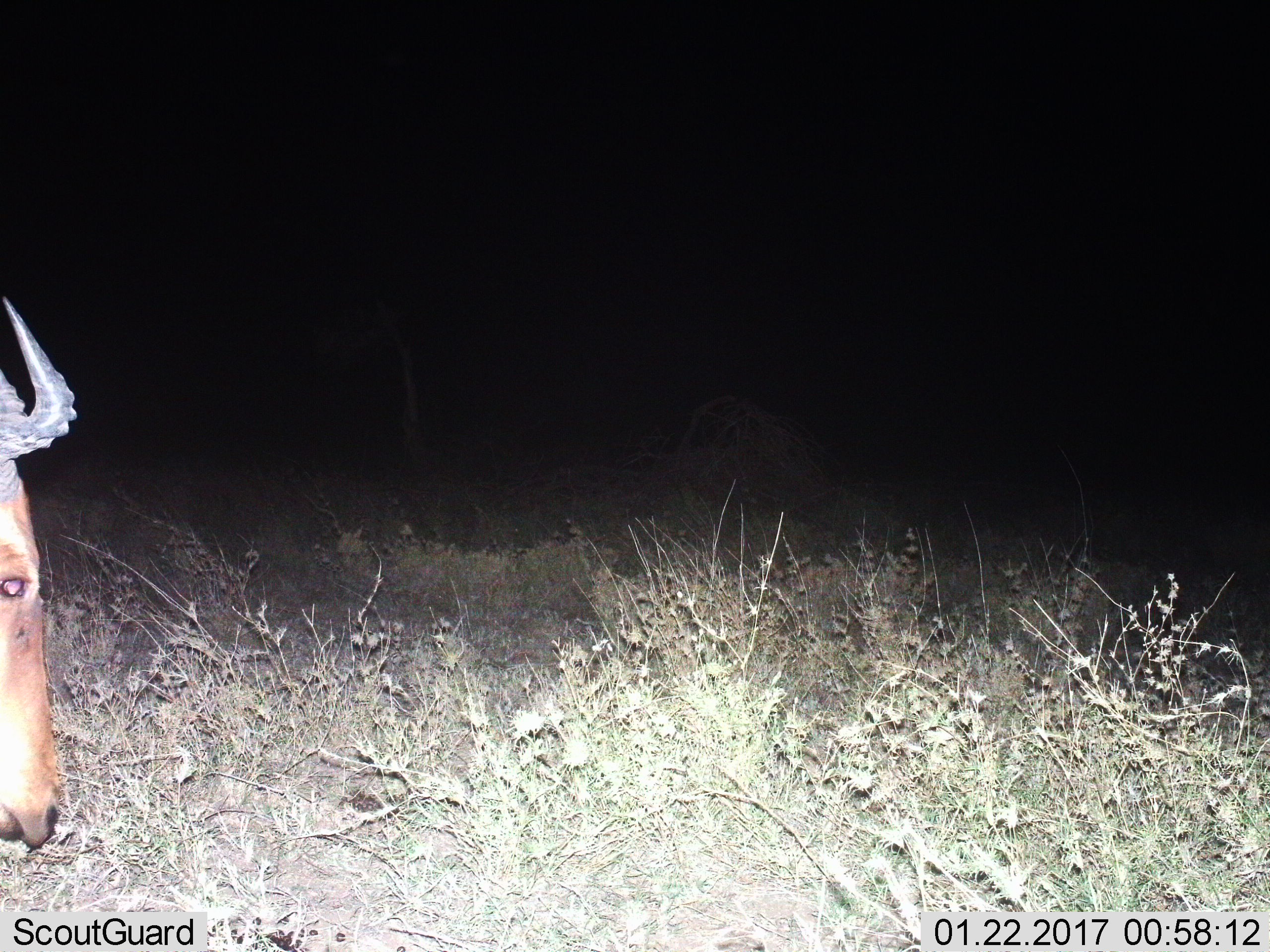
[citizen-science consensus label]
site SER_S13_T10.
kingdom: Animalia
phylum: Chordata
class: Mammalia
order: Artiodactyla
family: Bovidae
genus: Alcelaphus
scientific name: Alcelaphus buselaphus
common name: hartebeest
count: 1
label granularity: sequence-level